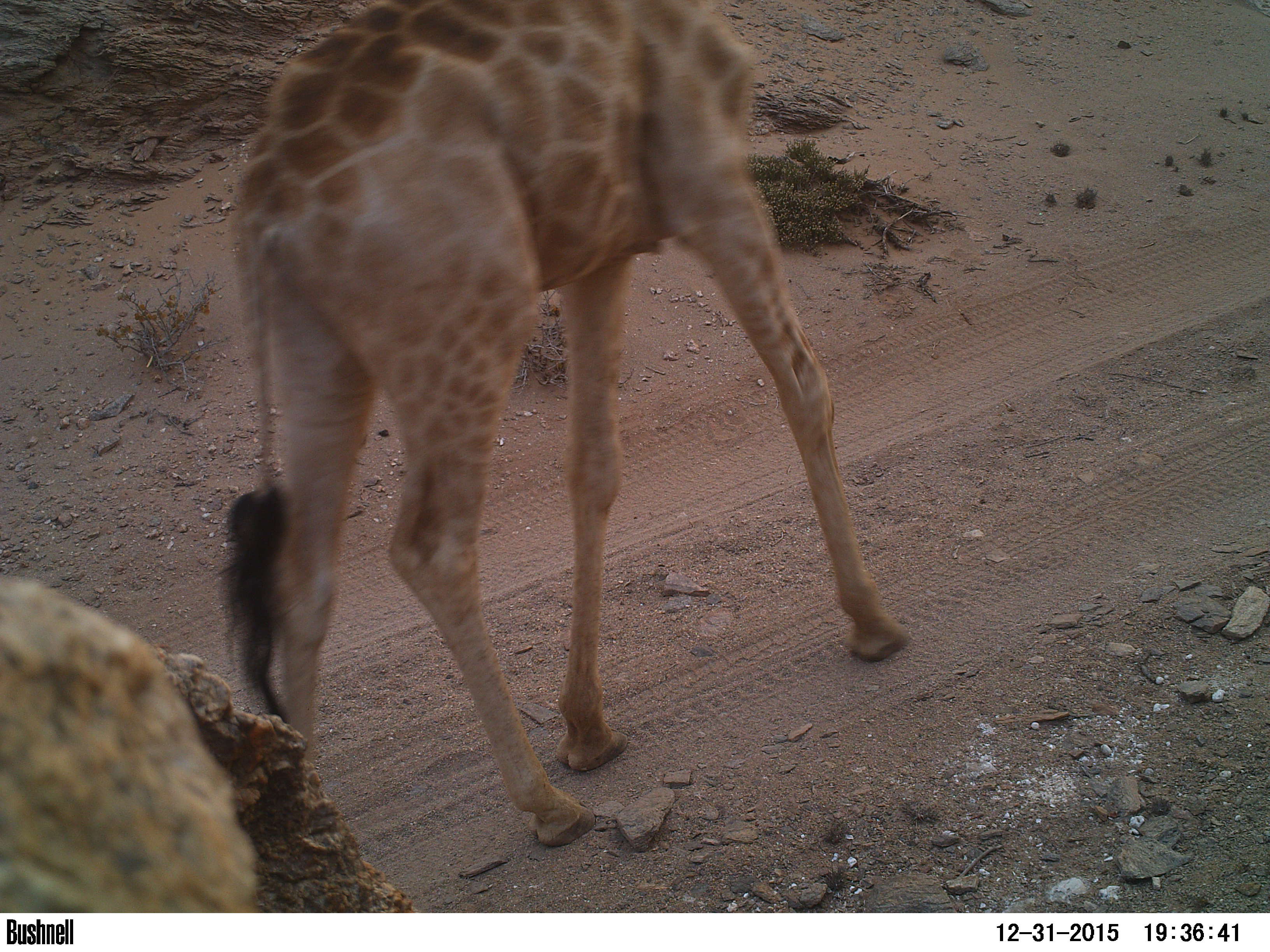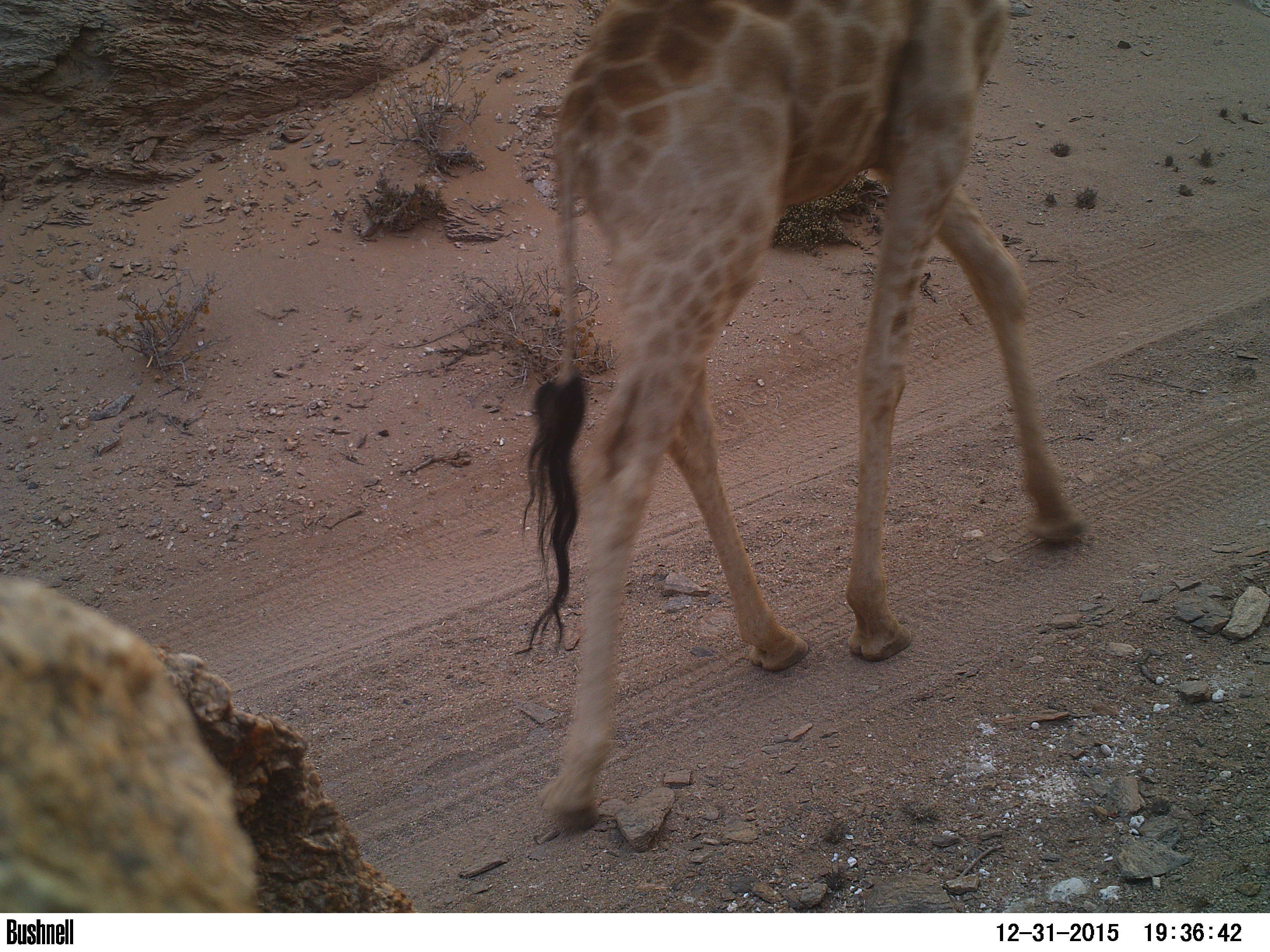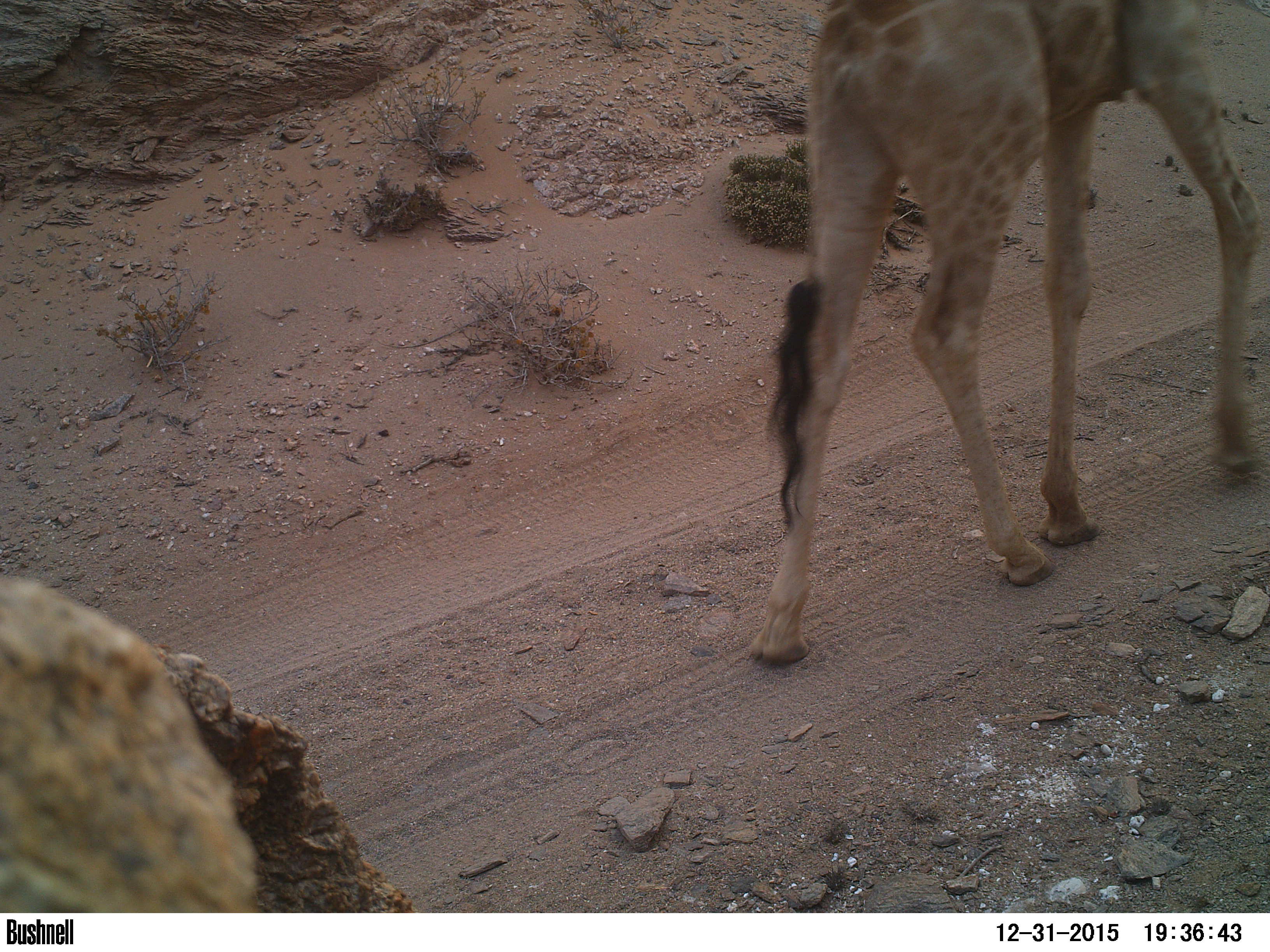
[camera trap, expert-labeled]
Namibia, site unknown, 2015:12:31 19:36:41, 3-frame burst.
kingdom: Animalia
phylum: Chordata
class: Mammalia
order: Artiodactyla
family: Giraffidae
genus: Giraffa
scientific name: Giraffa camelopardalis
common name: giraffe